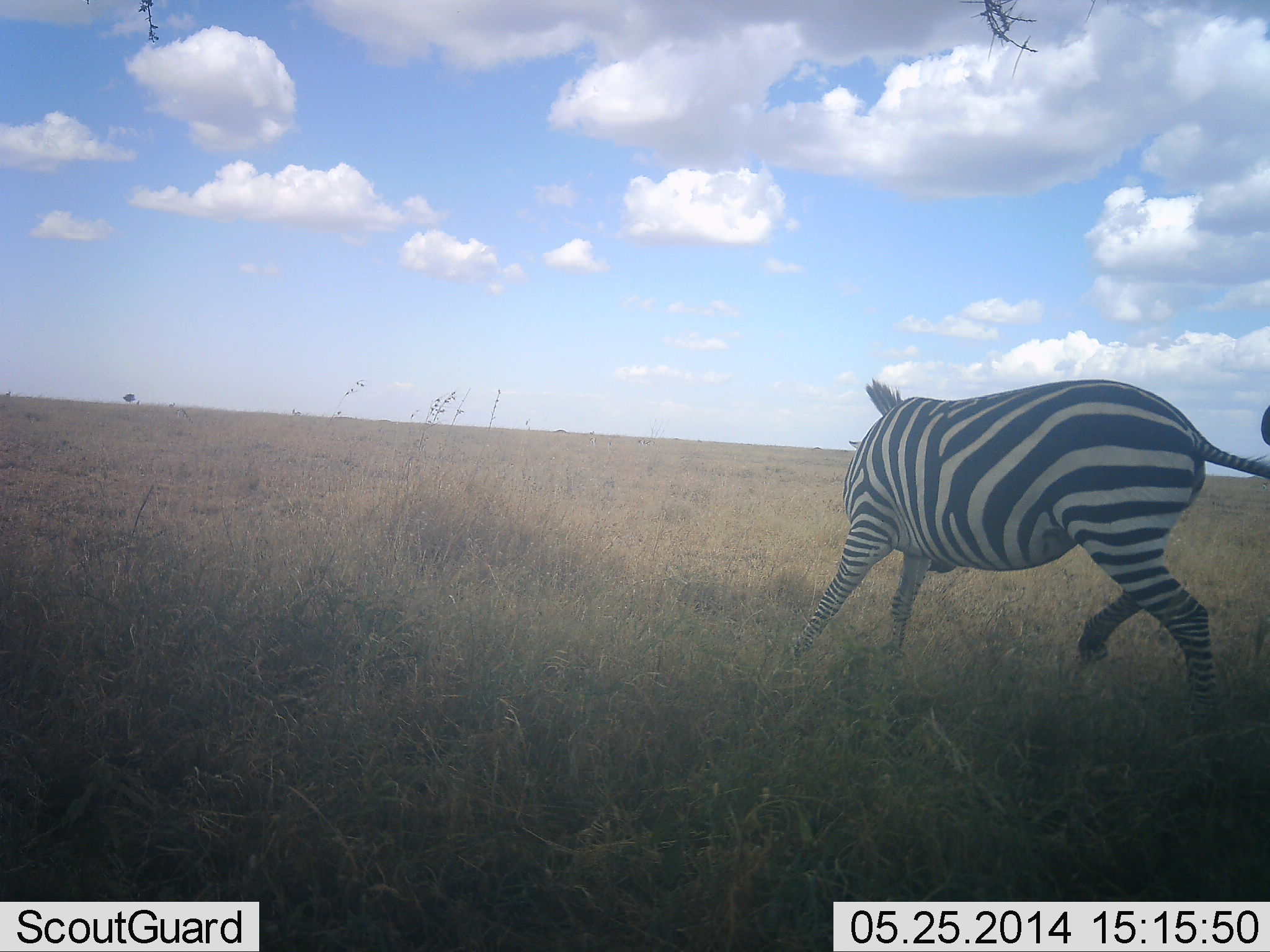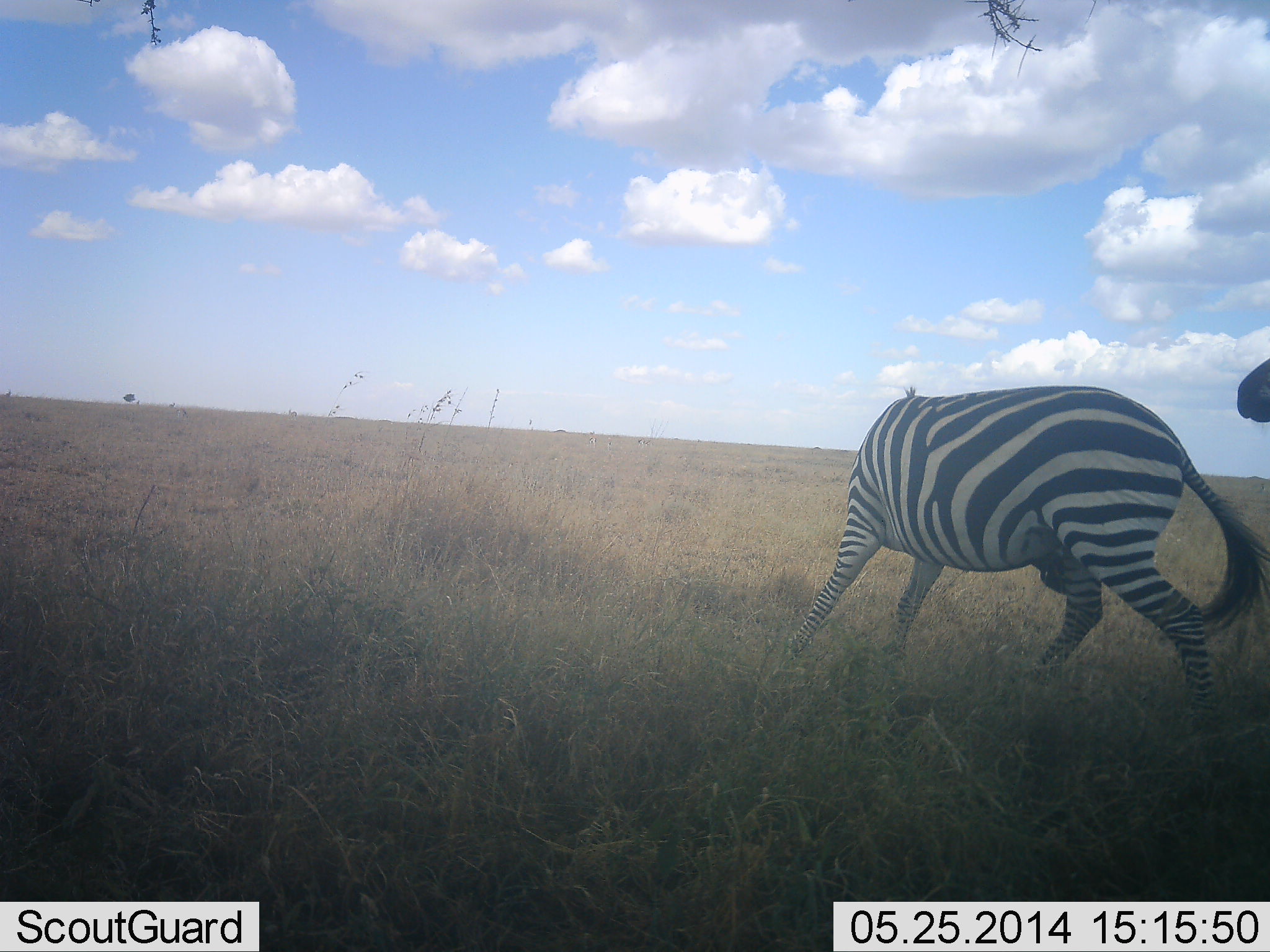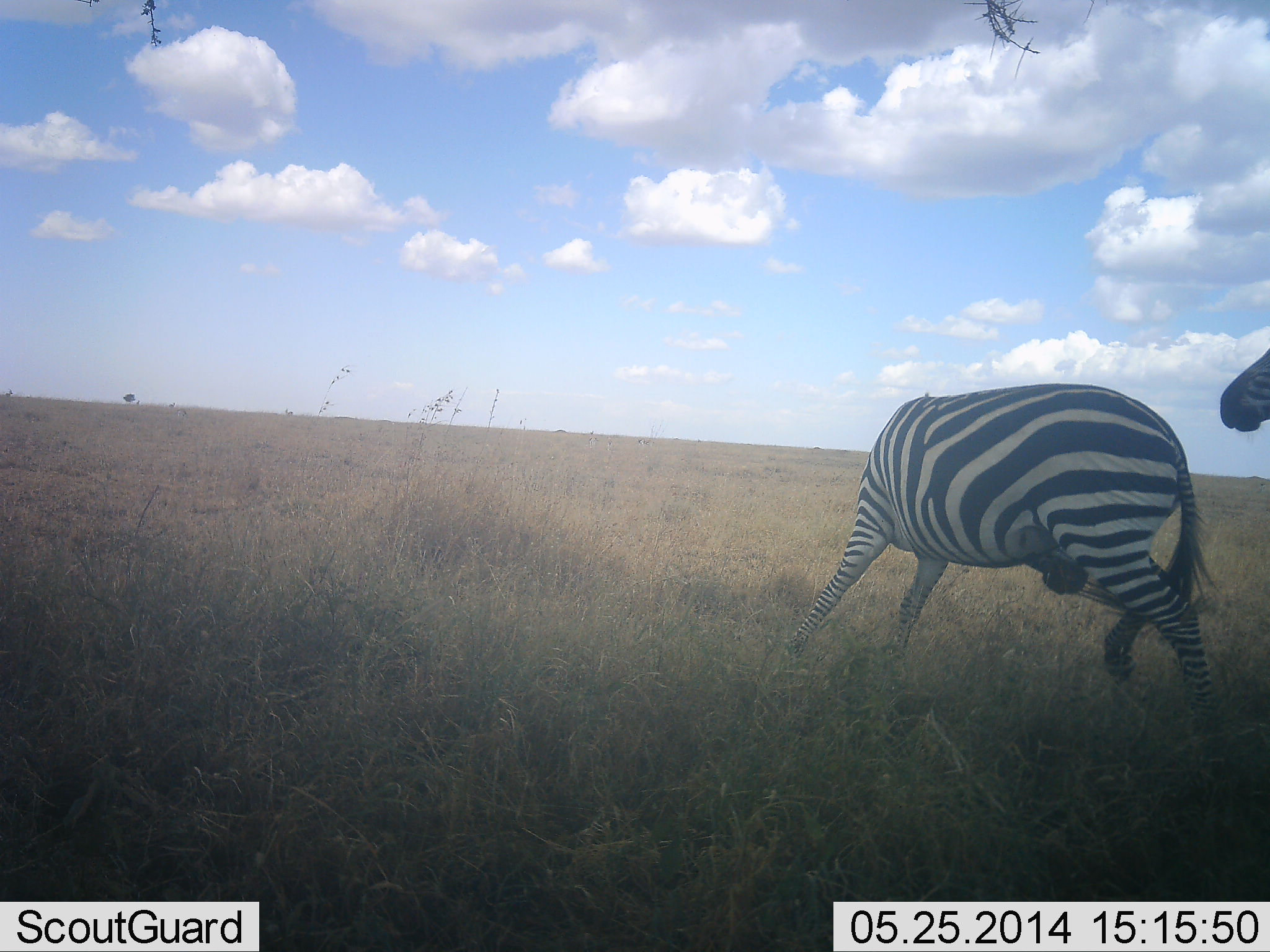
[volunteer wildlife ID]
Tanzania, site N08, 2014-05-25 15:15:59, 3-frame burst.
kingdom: Animalia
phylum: Chordata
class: Mammalia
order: Perissodactyla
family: Equidae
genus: Equus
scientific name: Equus quagga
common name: plains zebra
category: zebra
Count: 2.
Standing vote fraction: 70%.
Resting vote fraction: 10%.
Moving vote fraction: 30%.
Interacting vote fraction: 30%.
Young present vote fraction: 0%.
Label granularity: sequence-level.